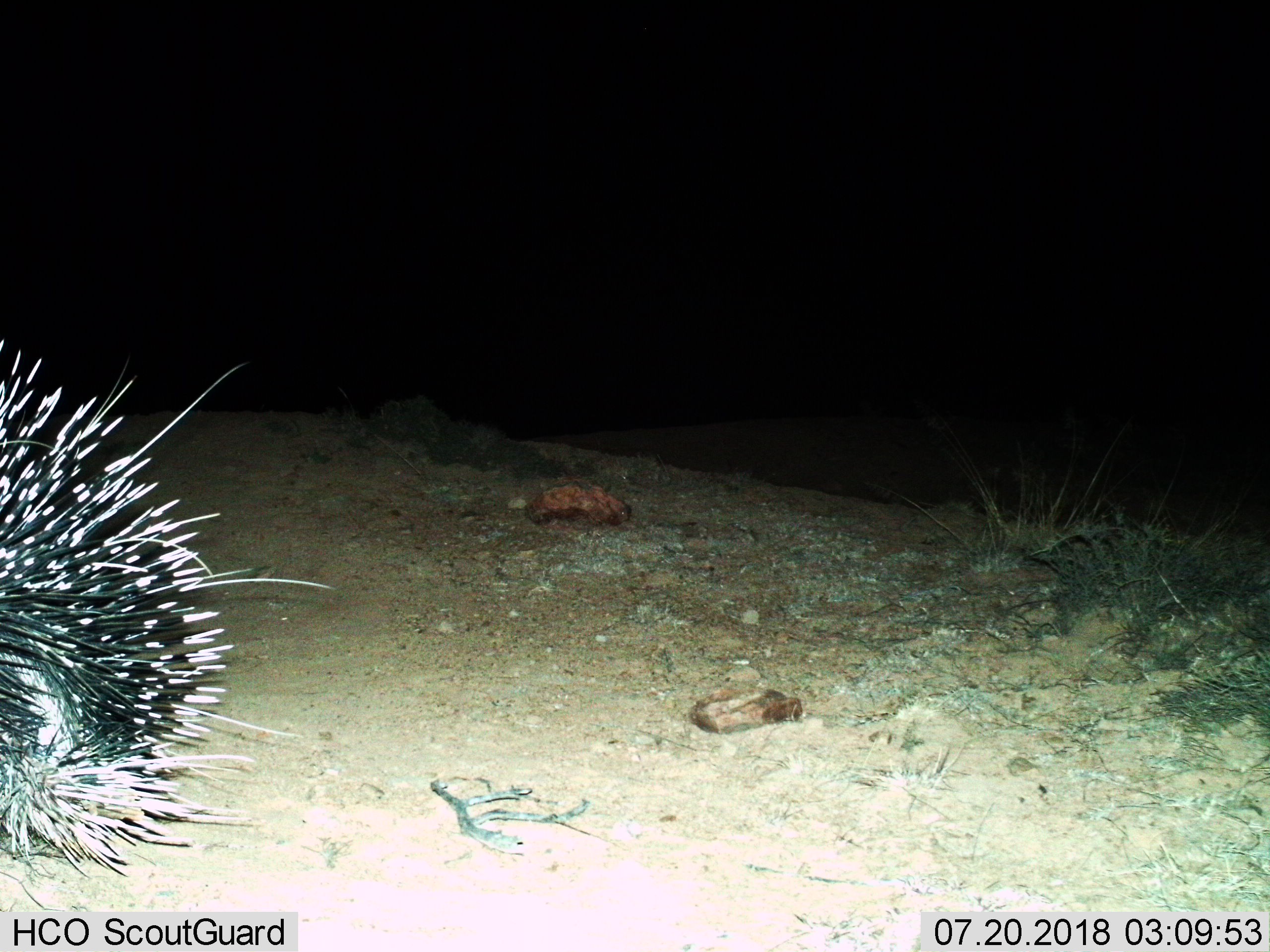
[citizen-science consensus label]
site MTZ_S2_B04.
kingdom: Animalia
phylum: Chordata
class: Mammalia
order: Rodentia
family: Hystricidae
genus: Hystrix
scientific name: Hystrix cristata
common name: crested porcupine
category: porcupine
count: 1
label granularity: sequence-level